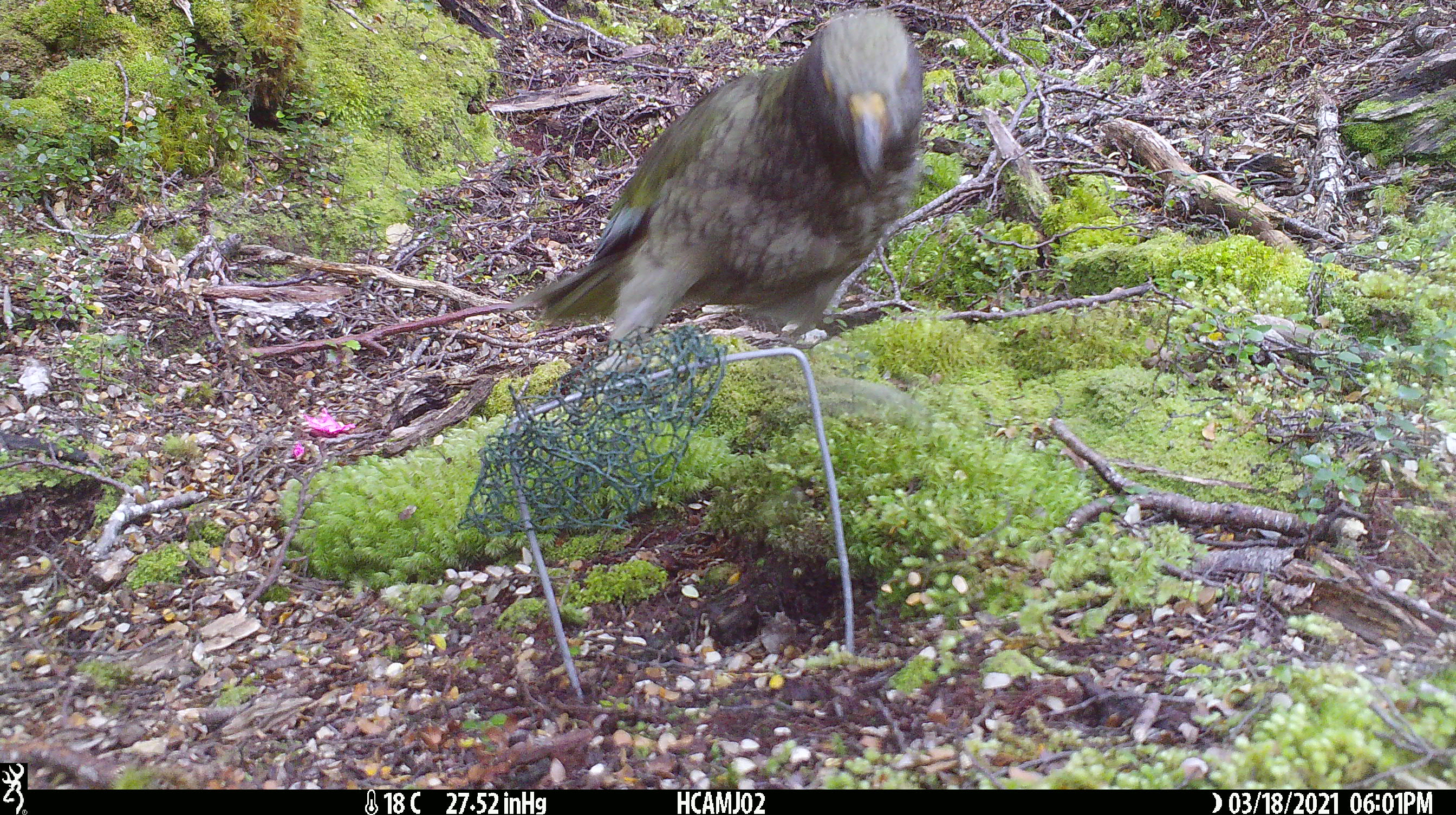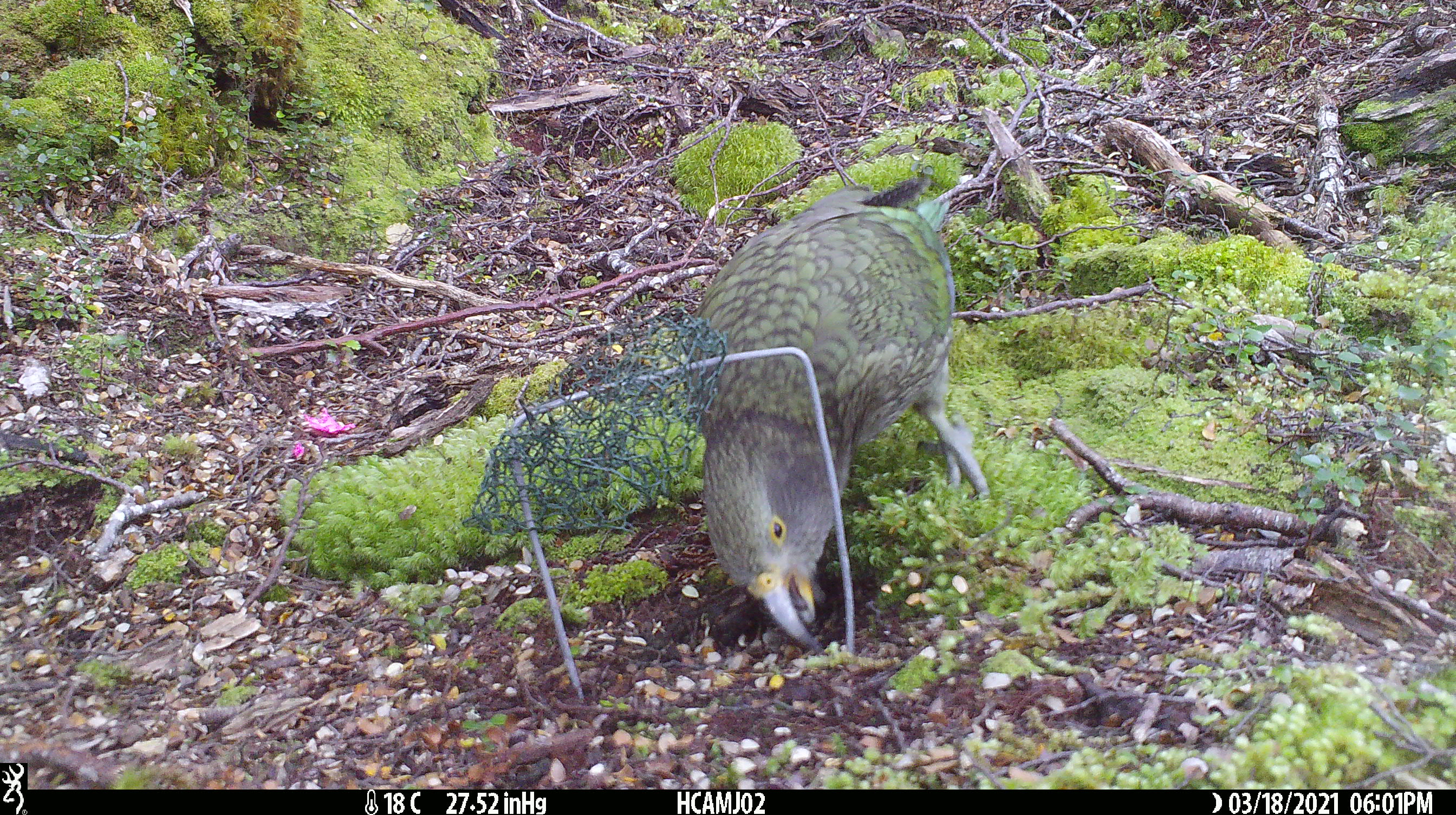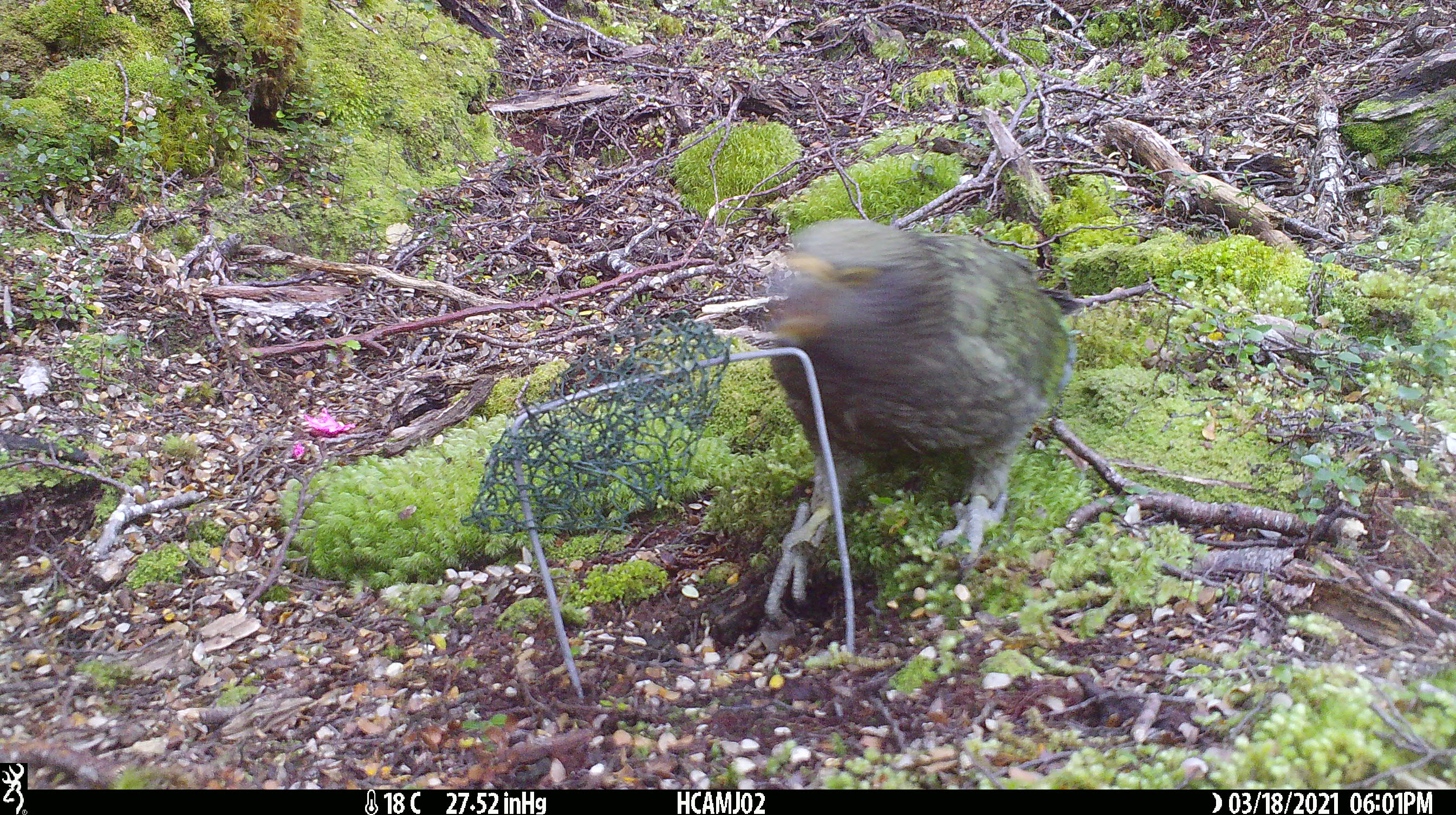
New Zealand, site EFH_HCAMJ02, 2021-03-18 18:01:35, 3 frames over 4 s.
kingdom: Animalia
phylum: Chordata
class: Aves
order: Psittaciformes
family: Strigopidae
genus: Nestor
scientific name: Nestor notabilis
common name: kea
Kea (Nestor notabilis).